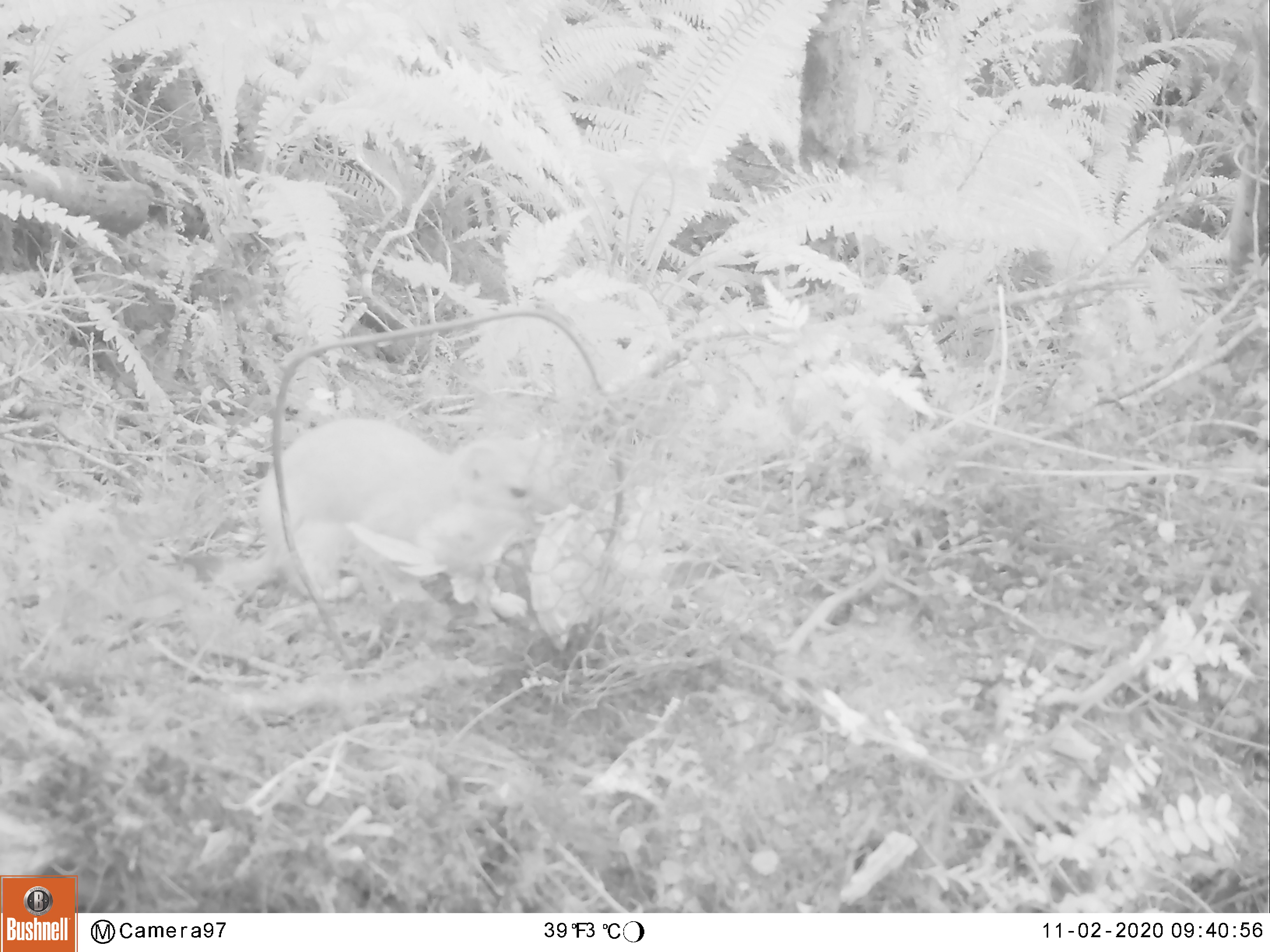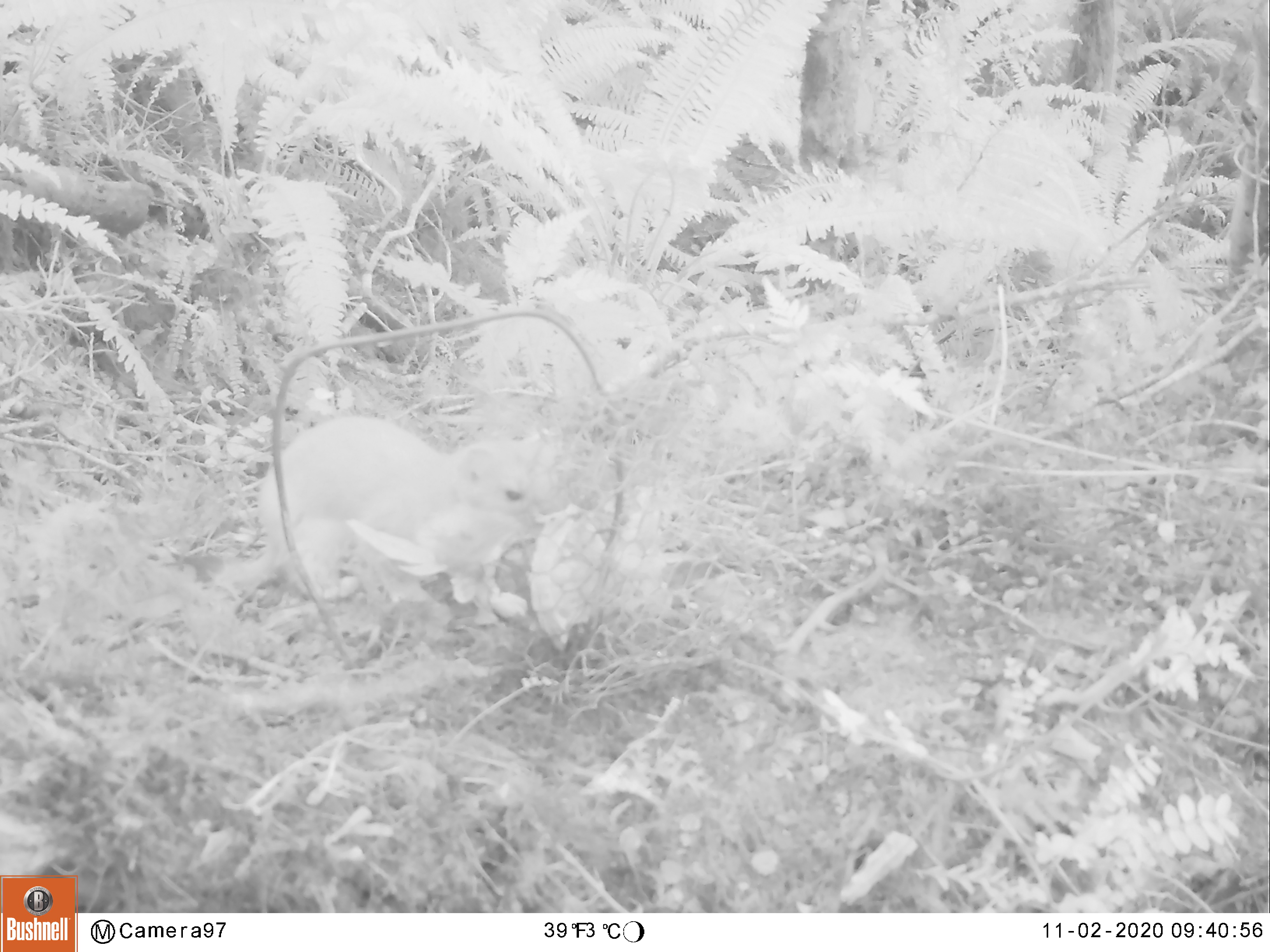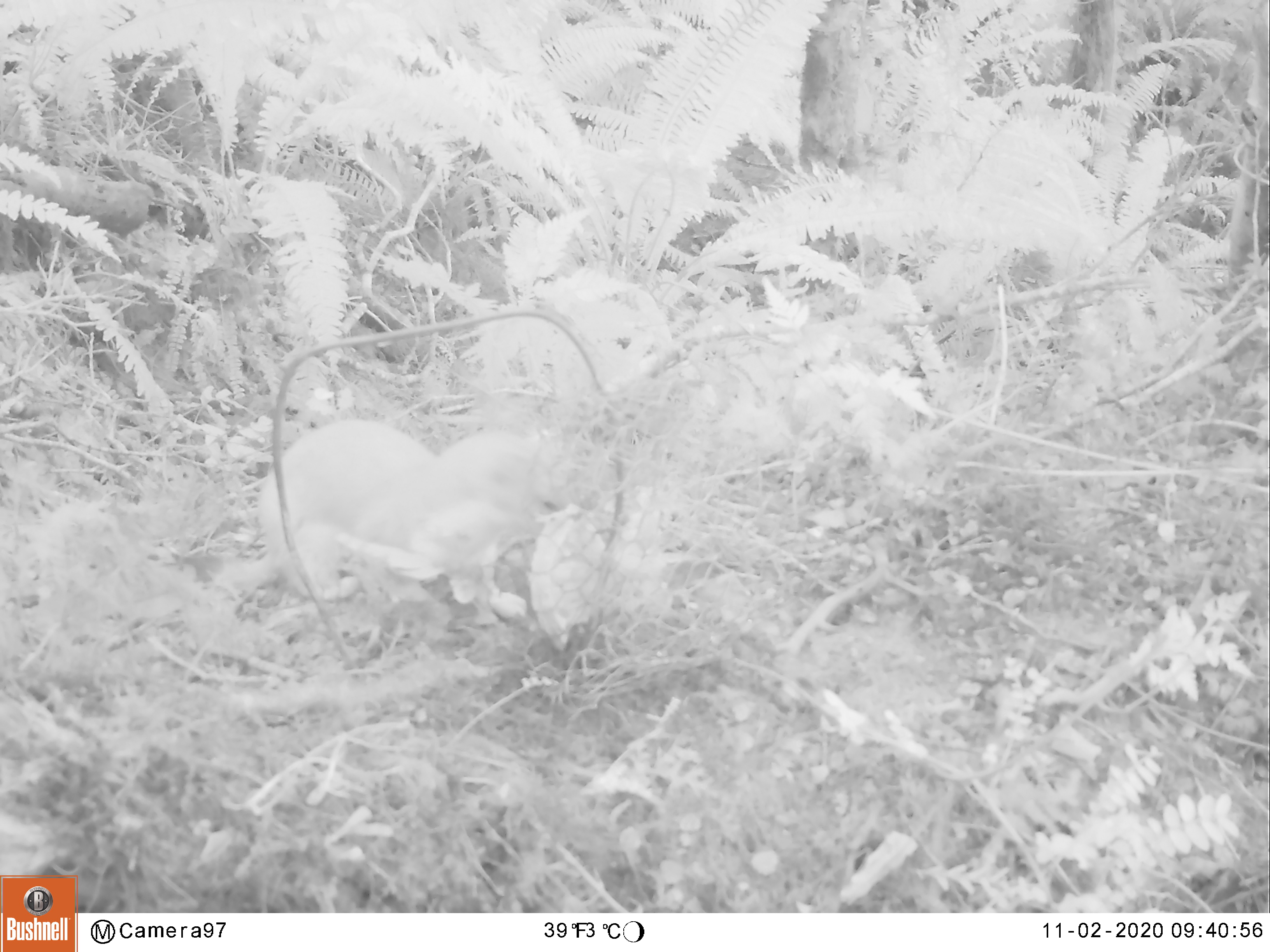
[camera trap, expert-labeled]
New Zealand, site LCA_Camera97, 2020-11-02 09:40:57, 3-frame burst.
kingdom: Animalia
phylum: Chordata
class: Mammalia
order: Carnivora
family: Mustelidae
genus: Mustela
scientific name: Mustela erminea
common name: stoat